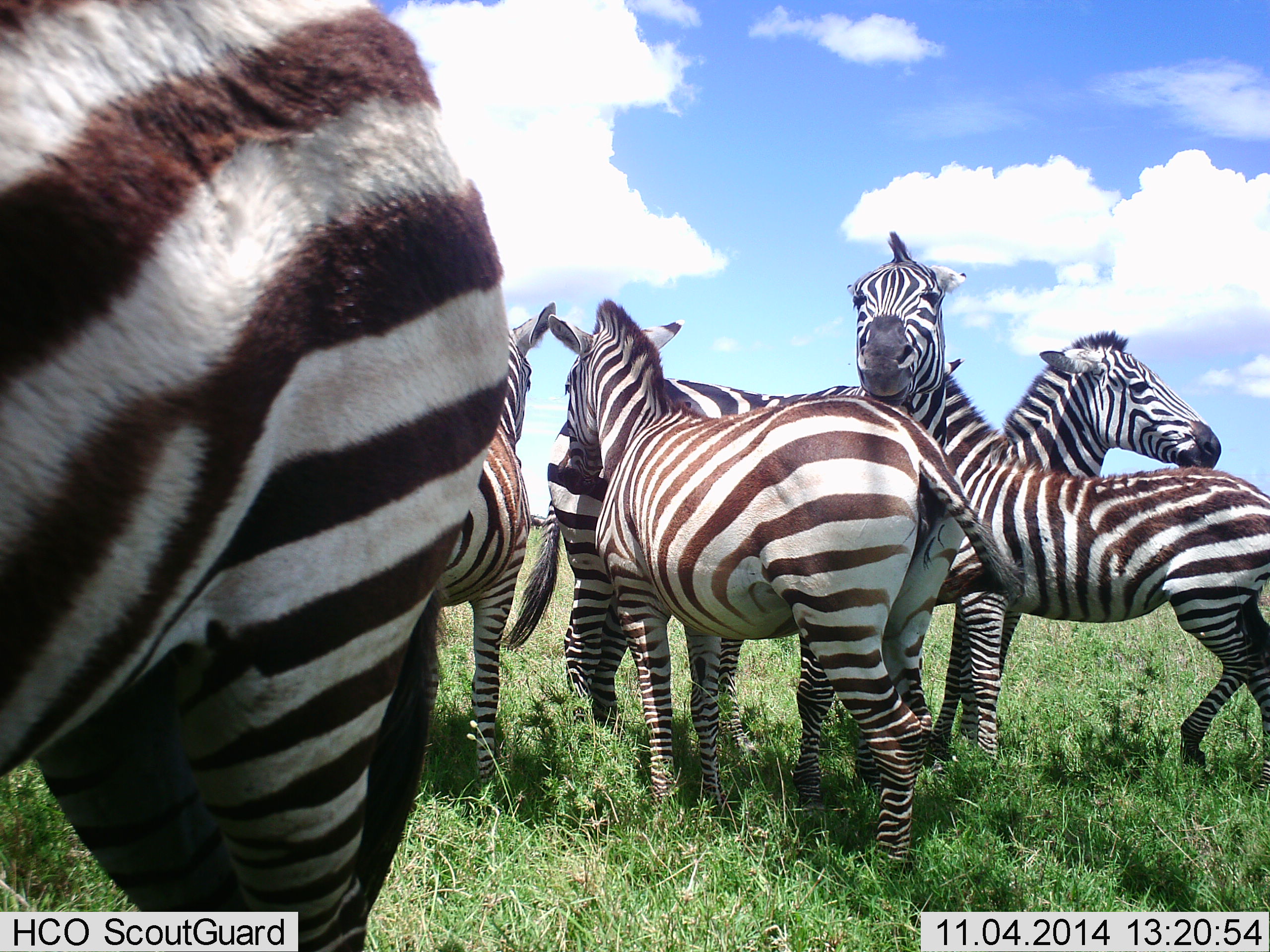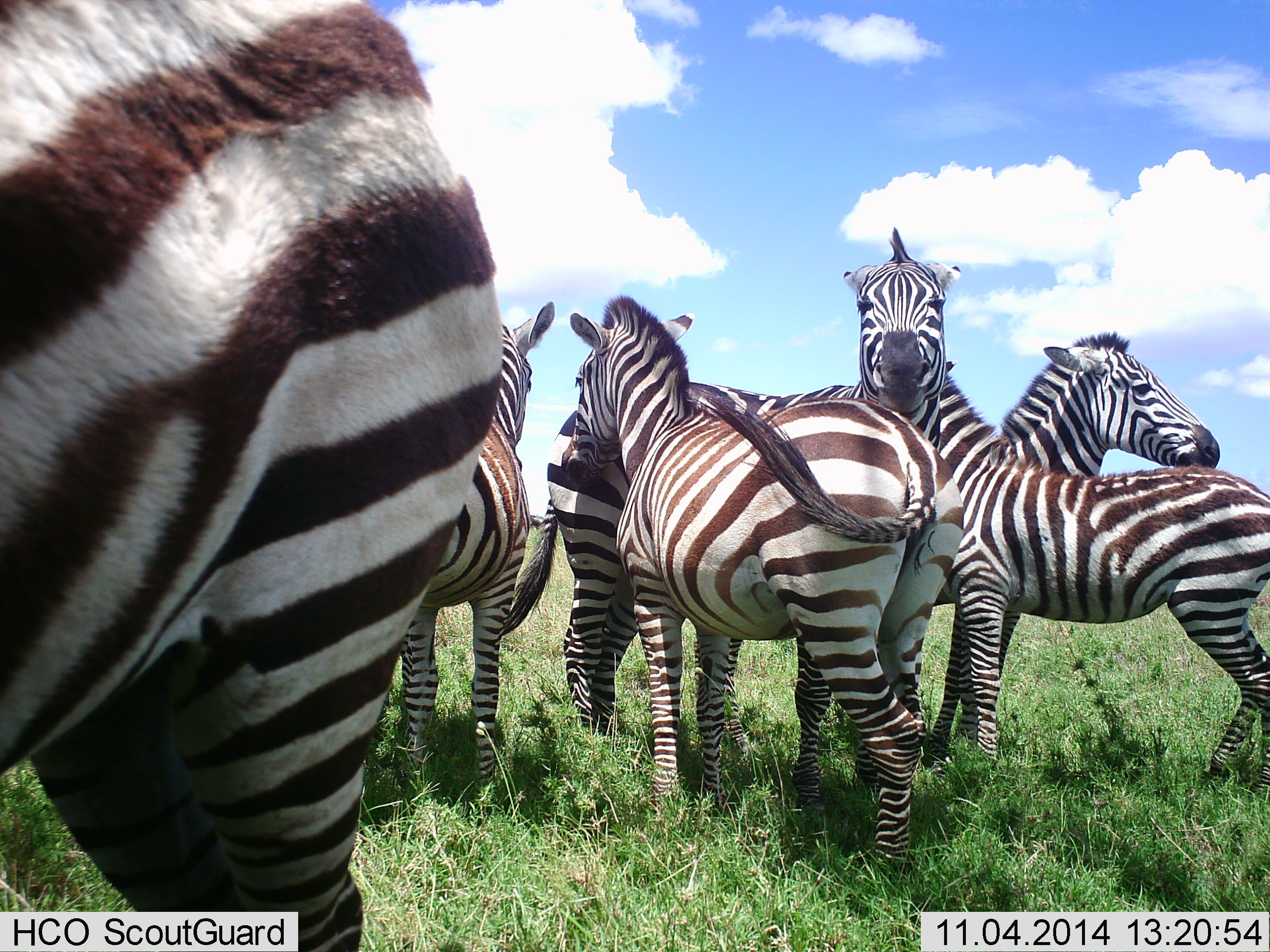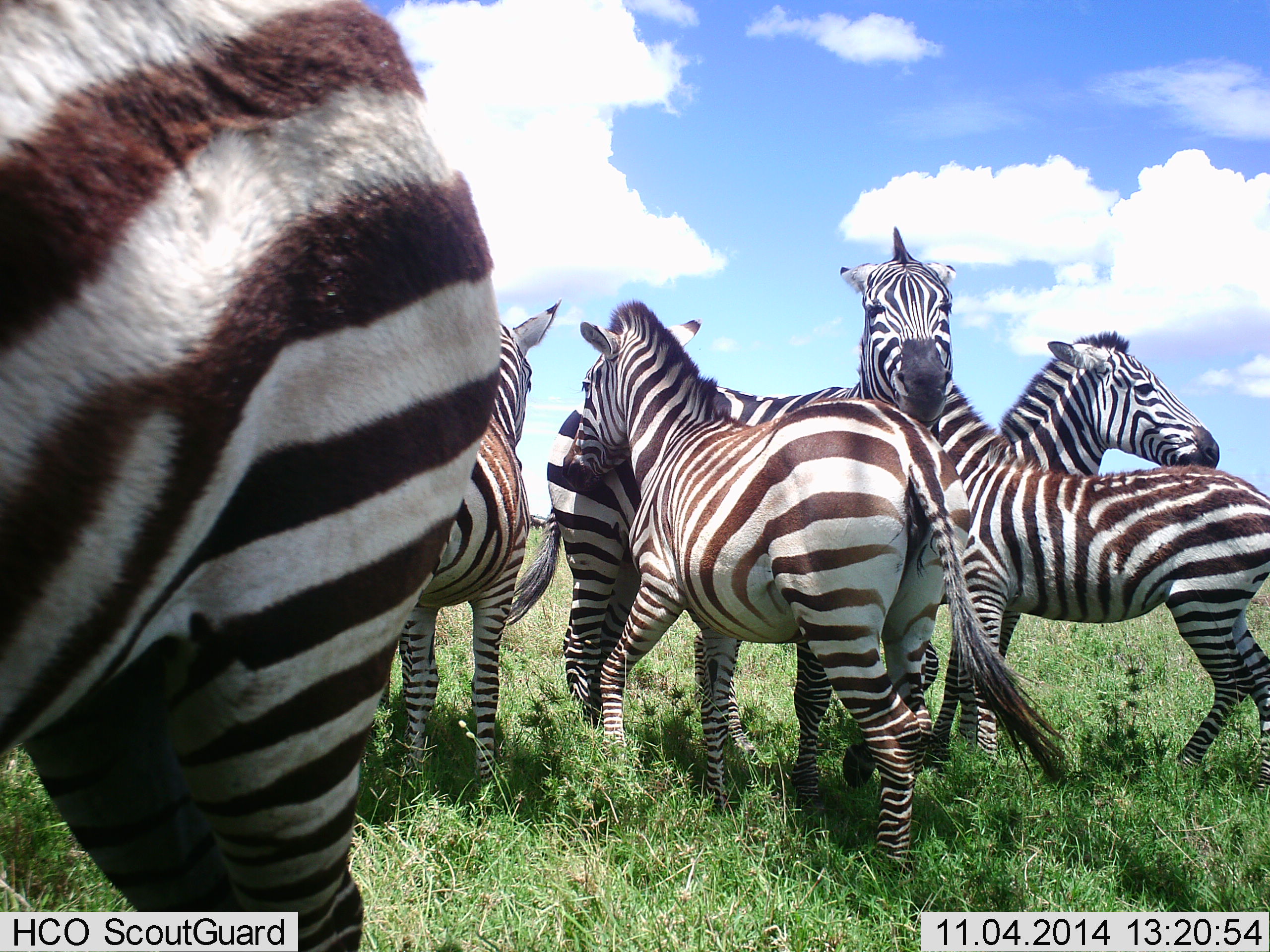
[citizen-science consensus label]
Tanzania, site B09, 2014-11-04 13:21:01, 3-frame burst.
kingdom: Animalia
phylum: Chordata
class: Mammalia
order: Perissodactyla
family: Equidae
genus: Equus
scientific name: Equus quagga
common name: plains zebra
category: zebra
Zebra (plains zebra) (Equus quagga), count 6. Behavior (volunteer vote fractions): standing 90%, resting 0%, moving 0%, interacting 20%. Young present (vote fraction): 10%. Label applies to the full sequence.